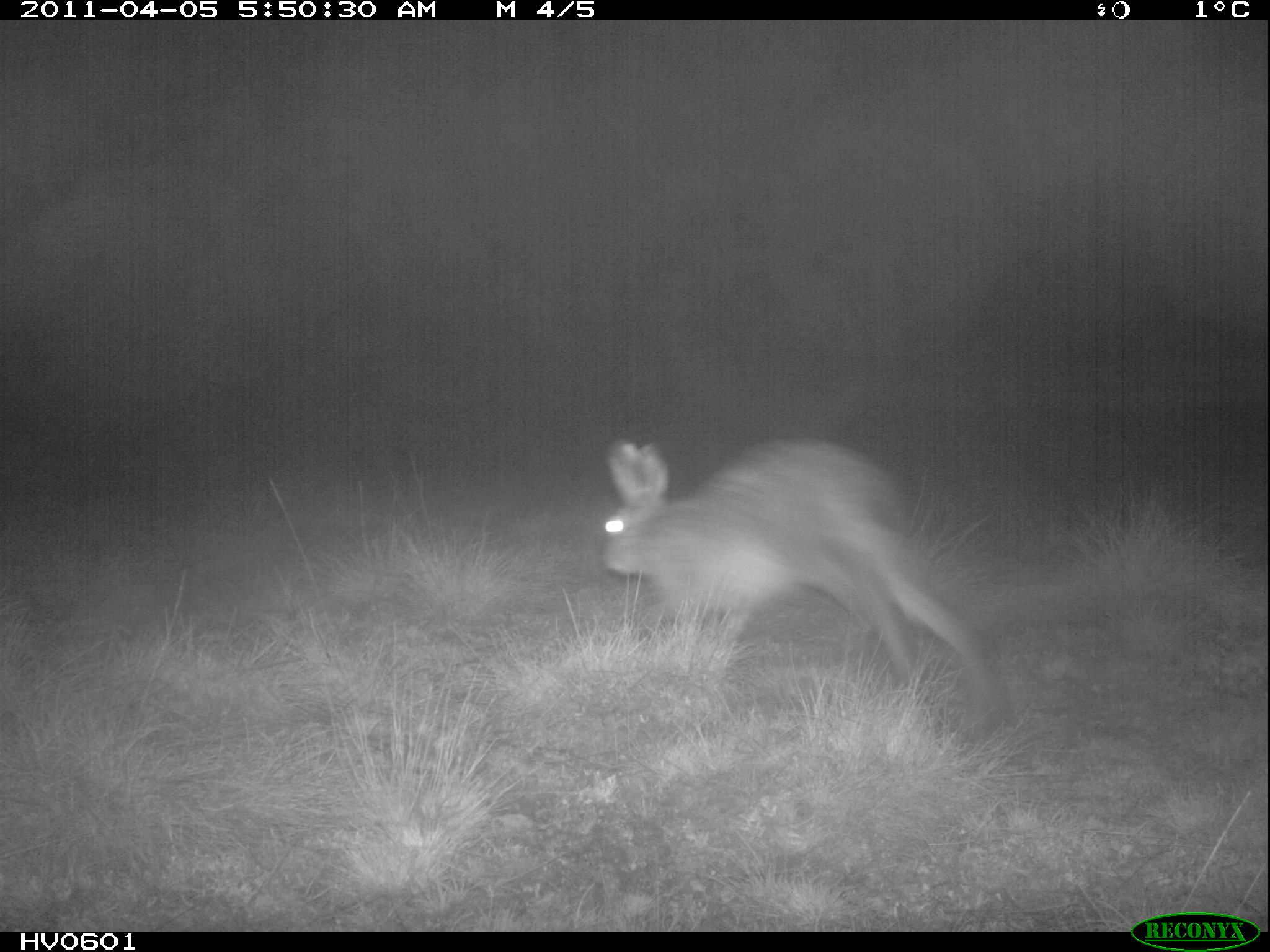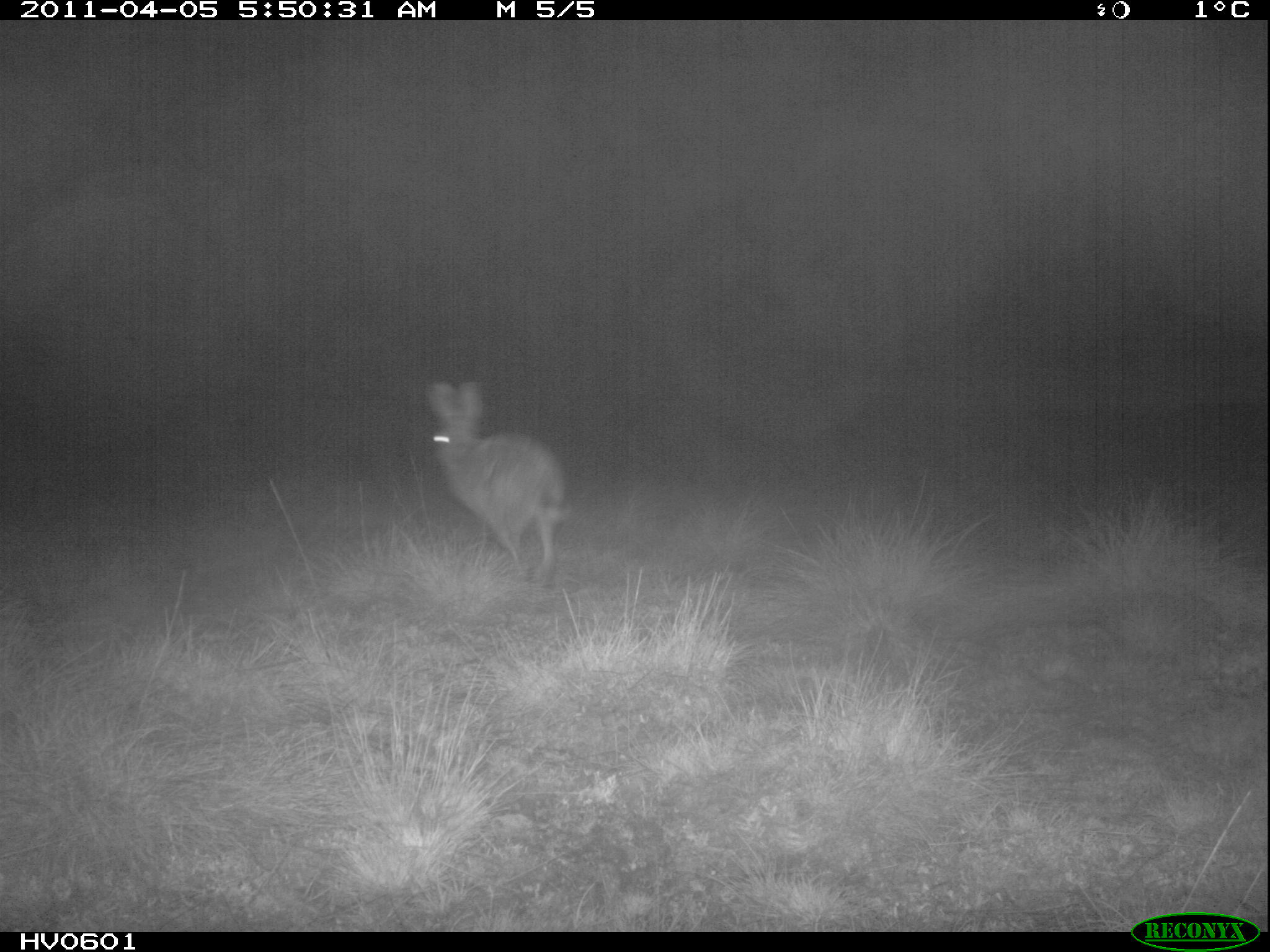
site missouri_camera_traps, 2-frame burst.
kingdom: Animalia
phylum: Chordata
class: Mammalia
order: Lagomorpha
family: Leporidae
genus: Lepus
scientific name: Lepus europaeus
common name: european hare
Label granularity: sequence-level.